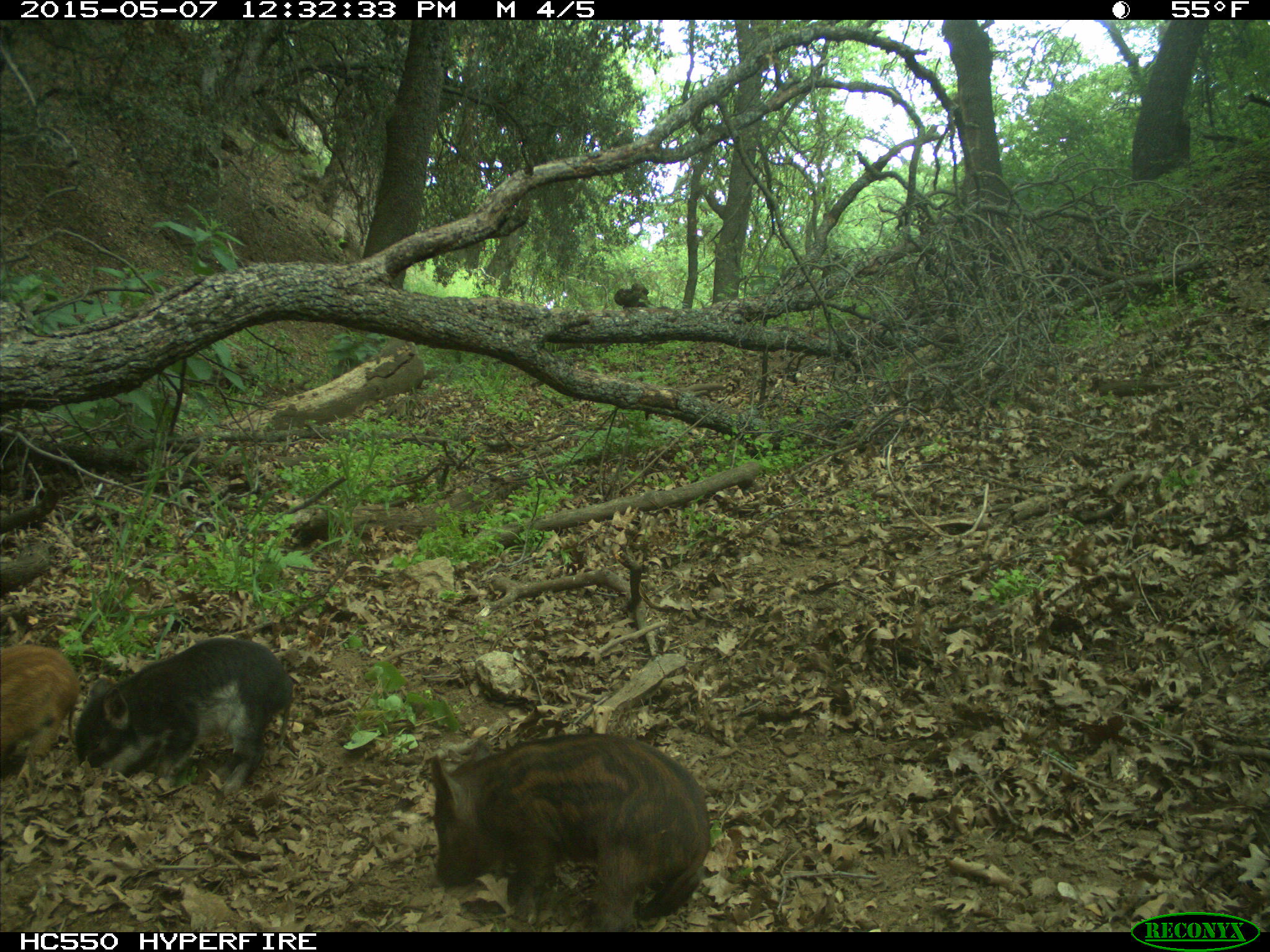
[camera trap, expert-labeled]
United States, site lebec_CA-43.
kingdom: Animalia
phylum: Chordata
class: Mammalia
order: Artiodactyla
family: Suidae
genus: Sus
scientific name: Sus scrofa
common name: wild boar